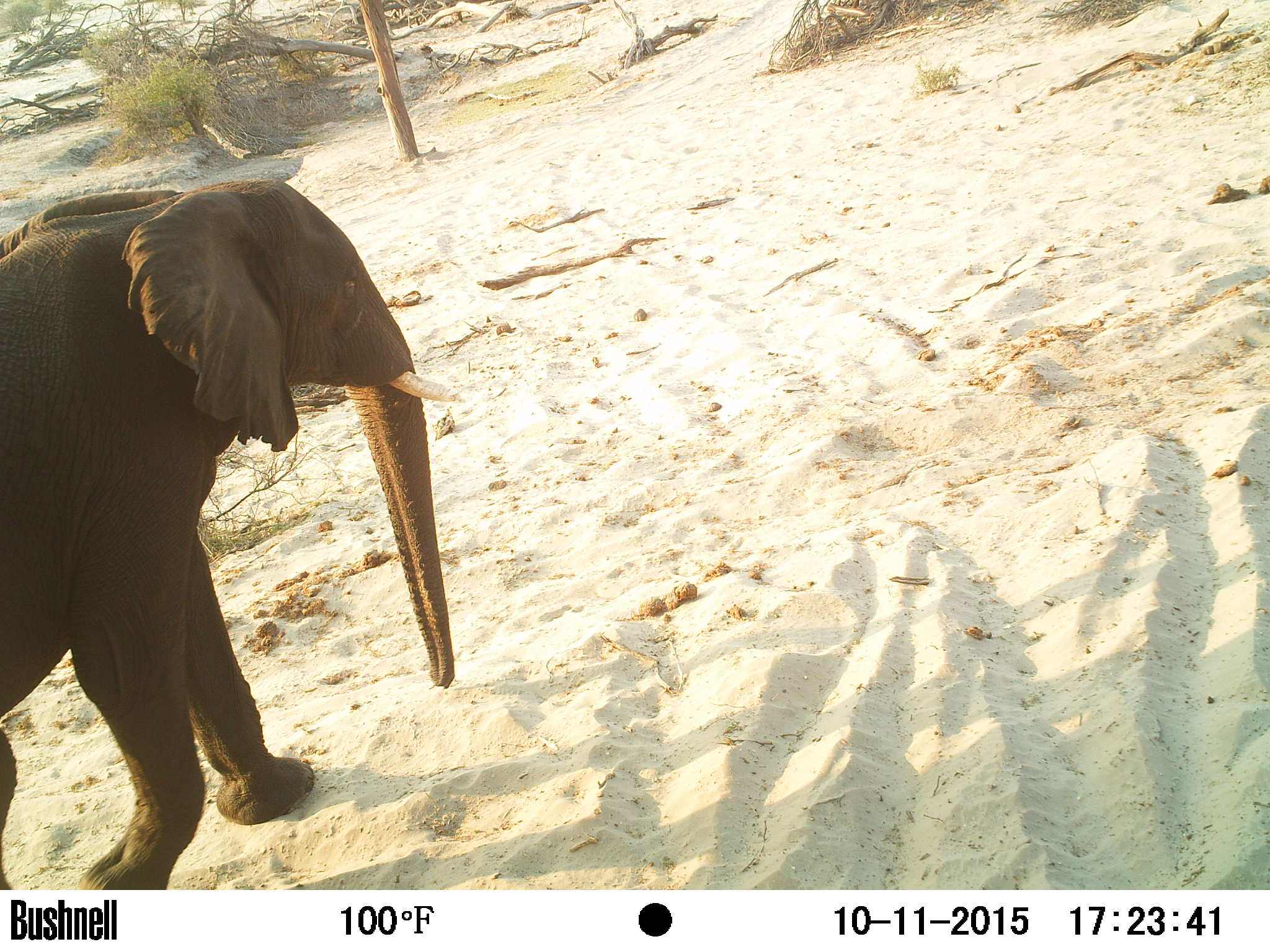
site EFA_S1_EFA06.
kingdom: Animalia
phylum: Chordata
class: Mammalia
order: Proboscidea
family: Elephantidae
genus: Loxodonta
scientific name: Loxodonta africana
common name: african bush elephant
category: elephant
Elephant (african bush elephant) (Loxodonta africana), count 1. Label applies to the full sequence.